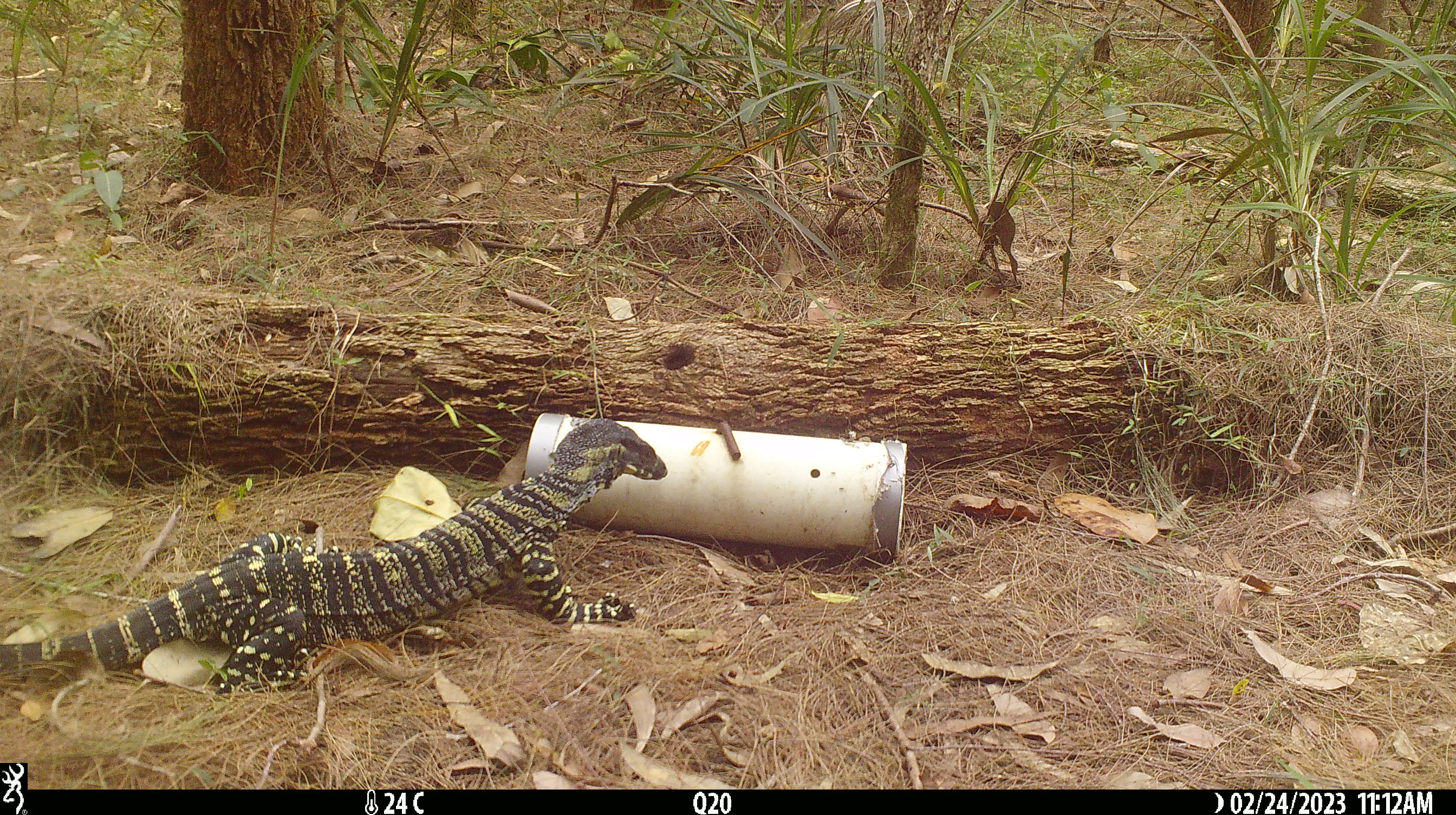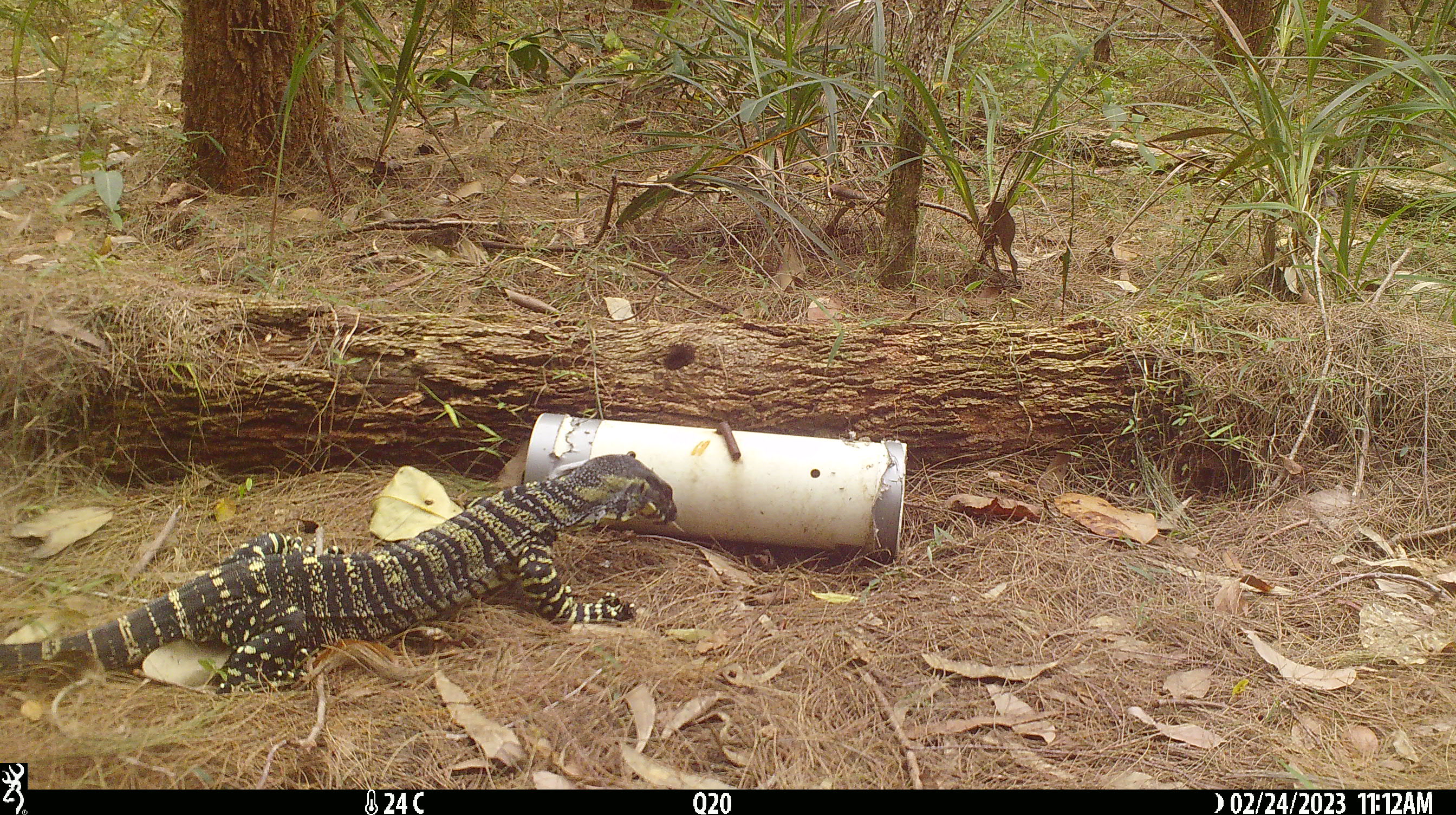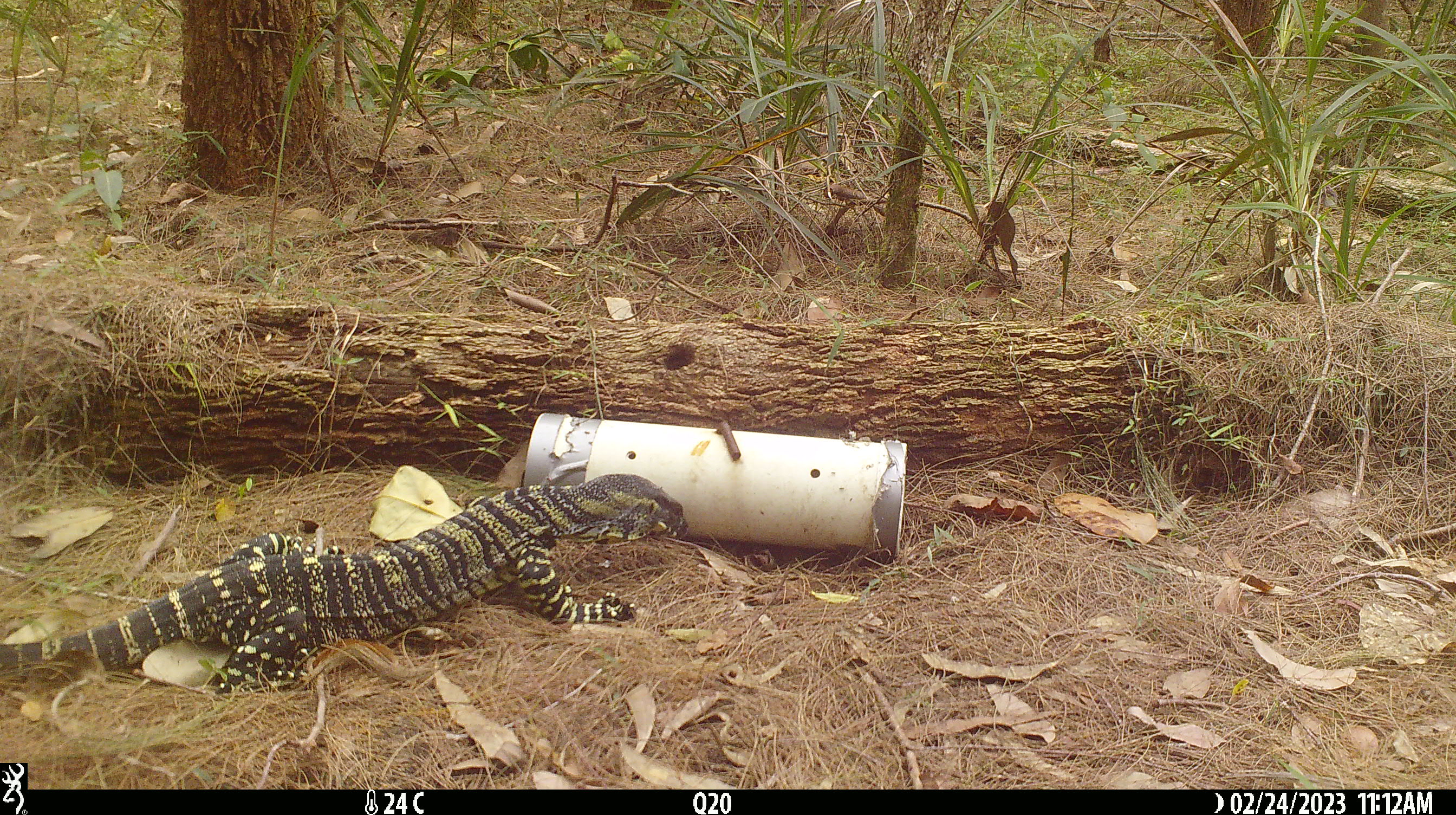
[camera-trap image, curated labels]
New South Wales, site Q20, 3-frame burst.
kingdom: Animalia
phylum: Chordata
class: Reptilia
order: Squamata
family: Varanidae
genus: Varanus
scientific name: Varanus varius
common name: lace monitor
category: goanna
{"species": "goanna (lace monitor) (Varanus varius)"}